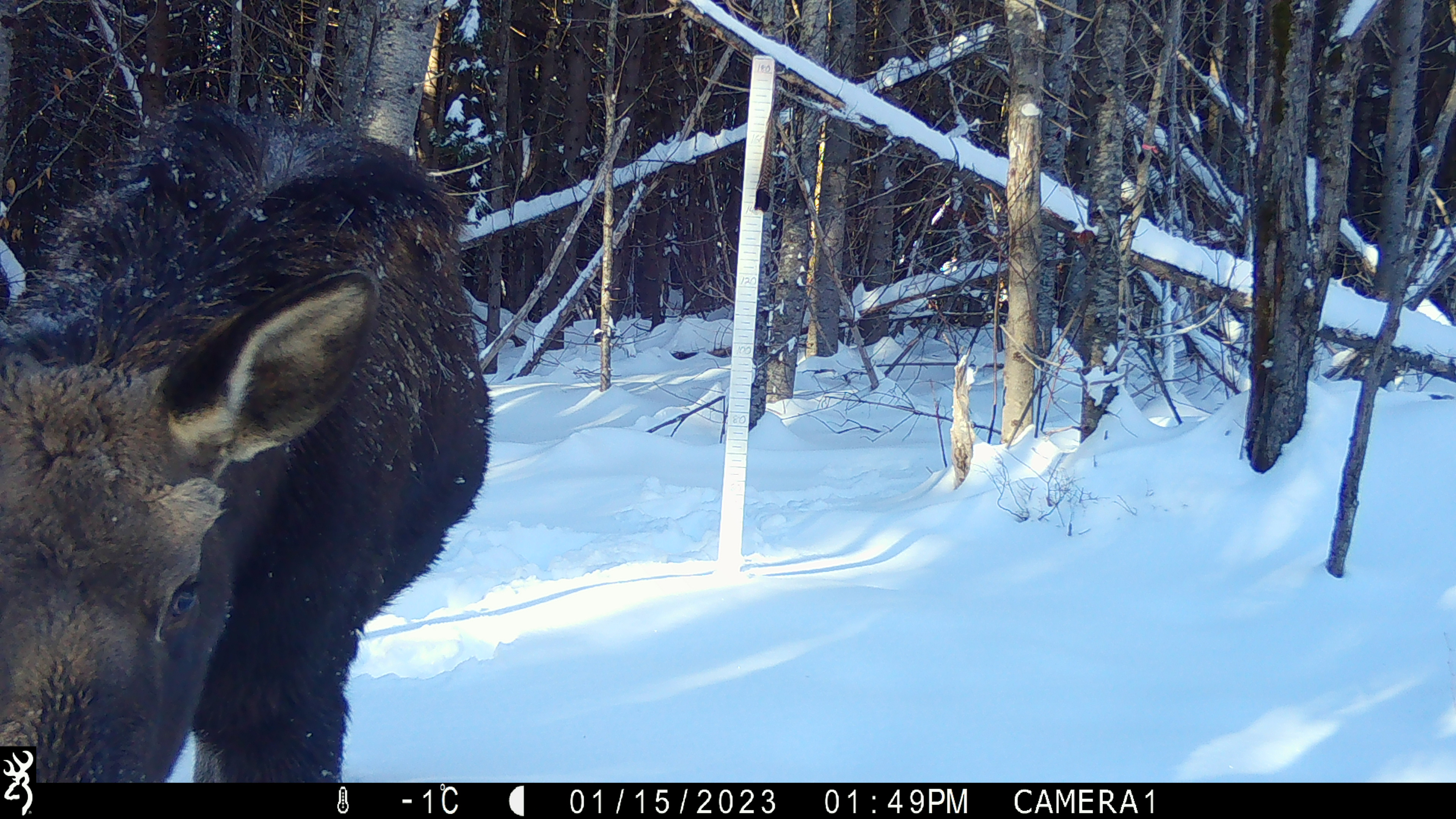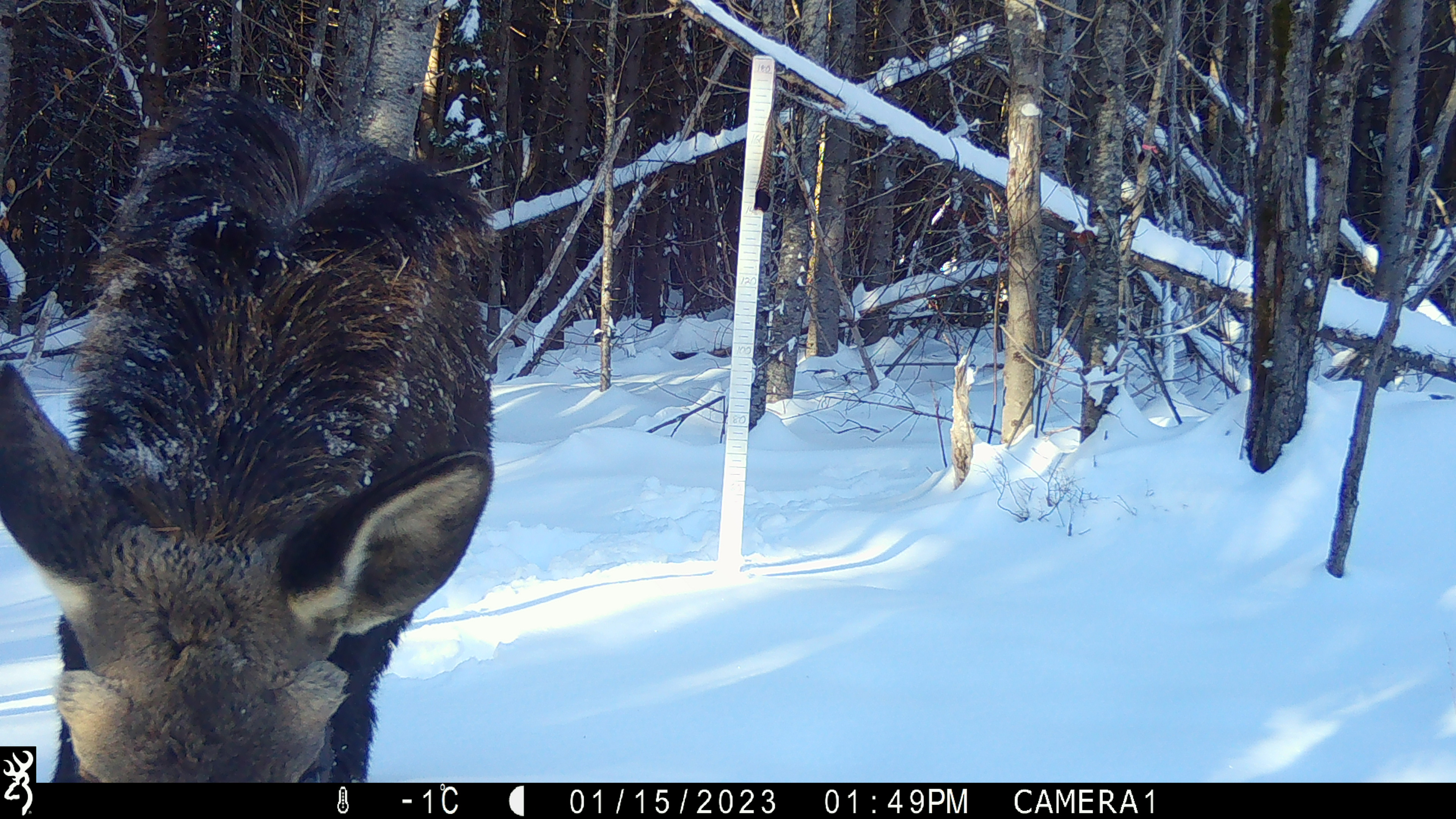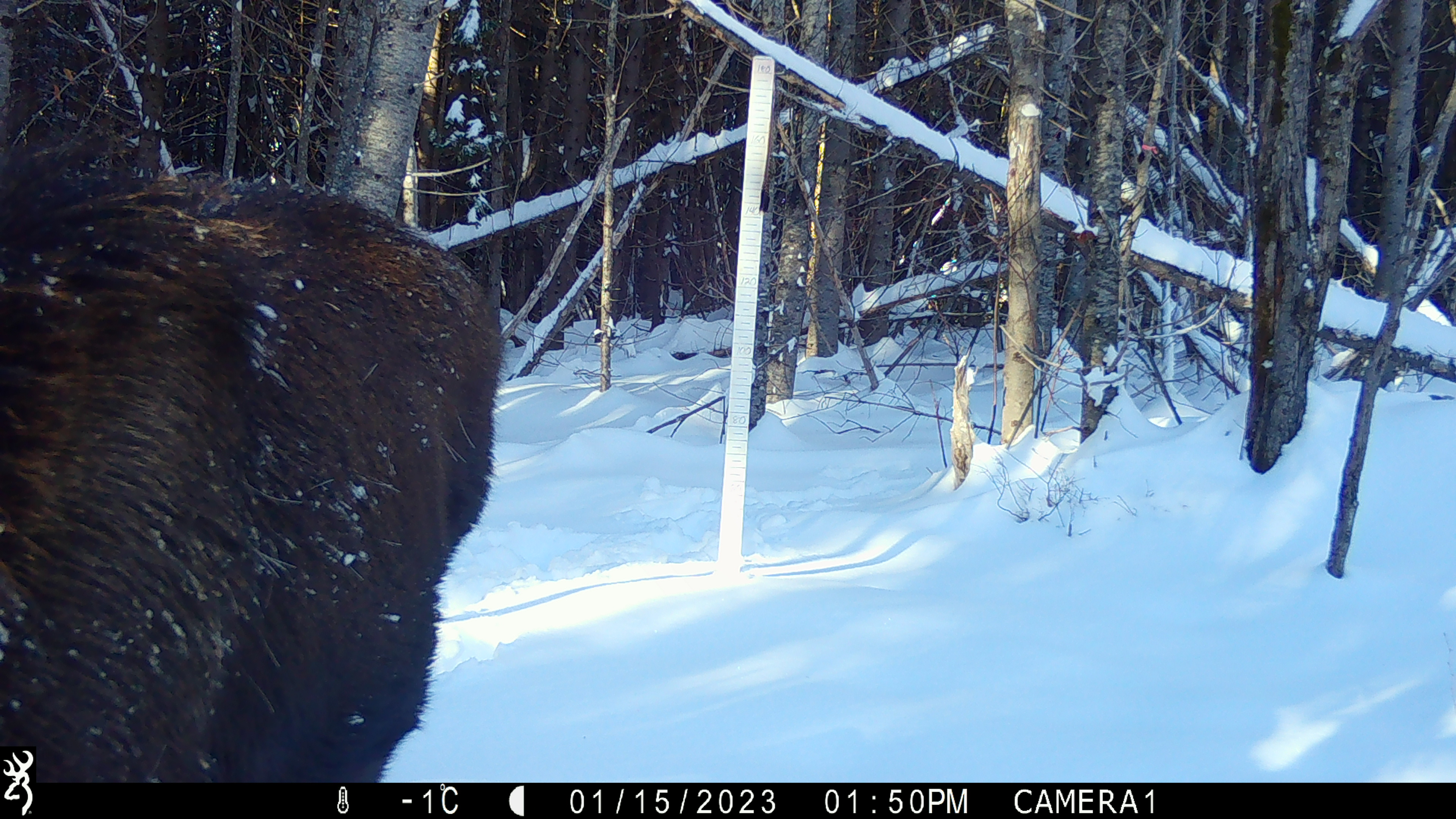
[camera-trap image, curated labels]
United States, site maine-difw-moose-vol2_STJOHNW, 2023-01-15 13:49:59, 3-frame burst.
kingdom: Animalia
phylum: Chordata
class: Mammalia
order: Artiodactyla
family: Cervidae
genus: Alces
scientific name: Alces alces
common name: moose